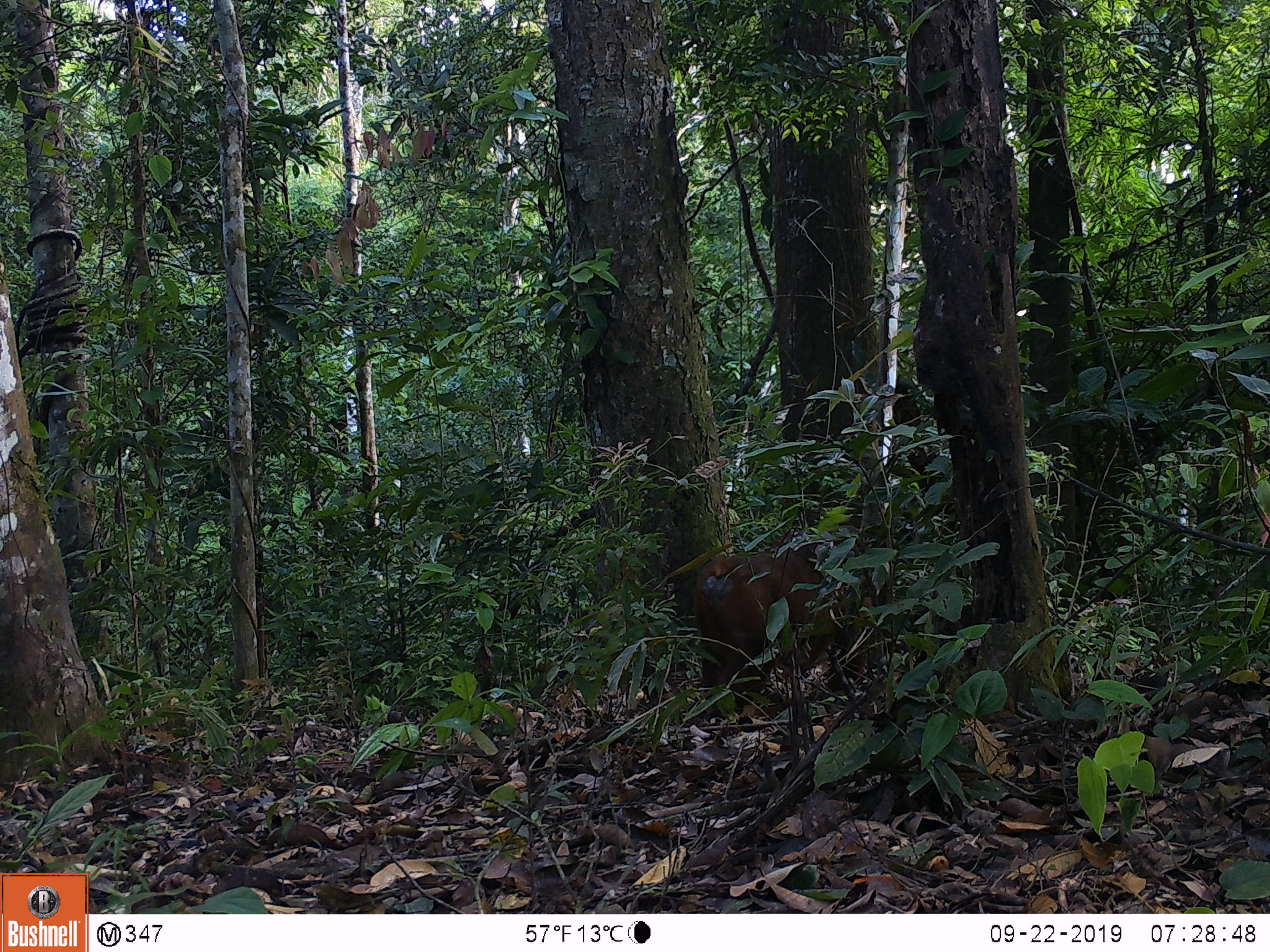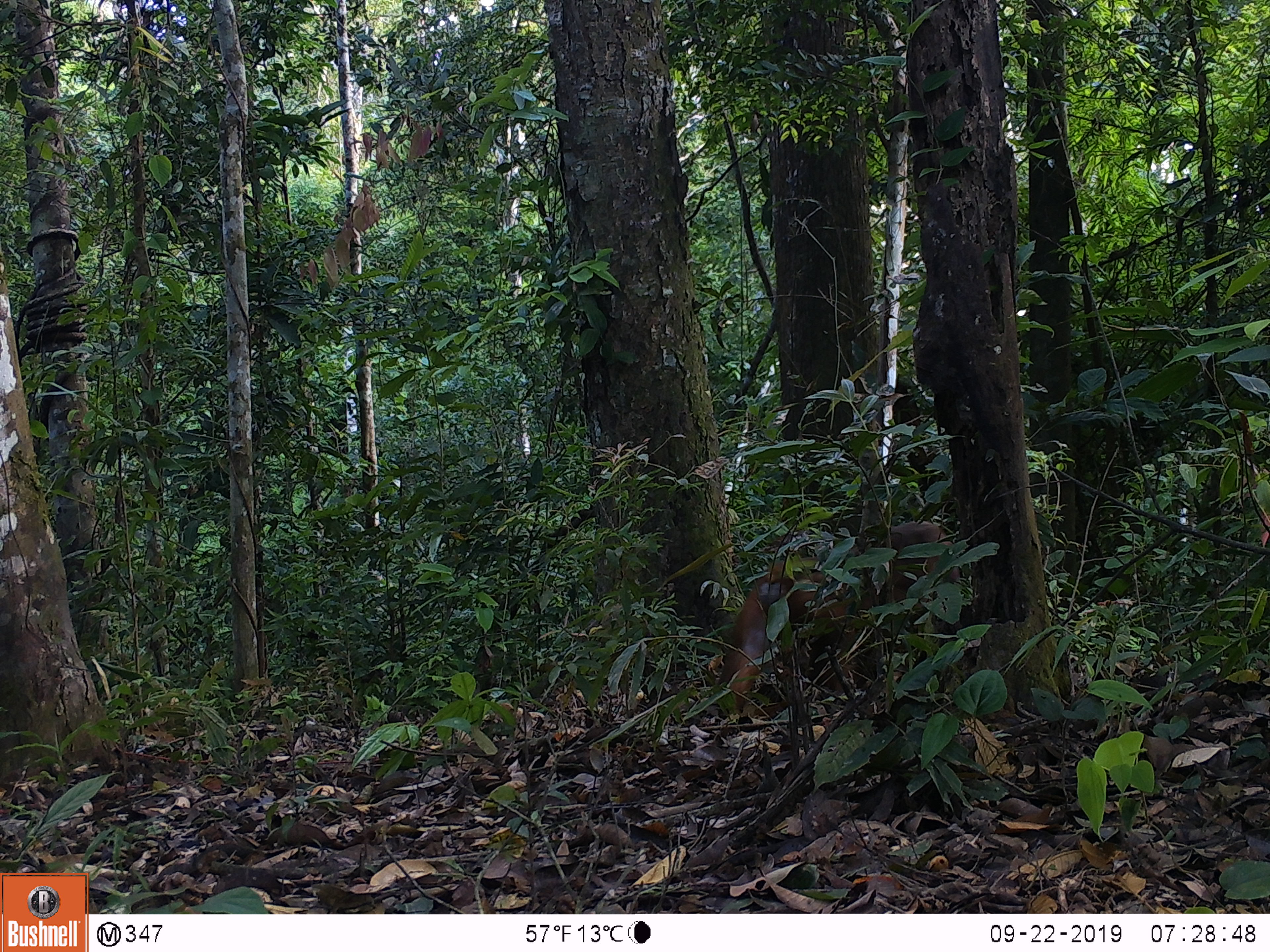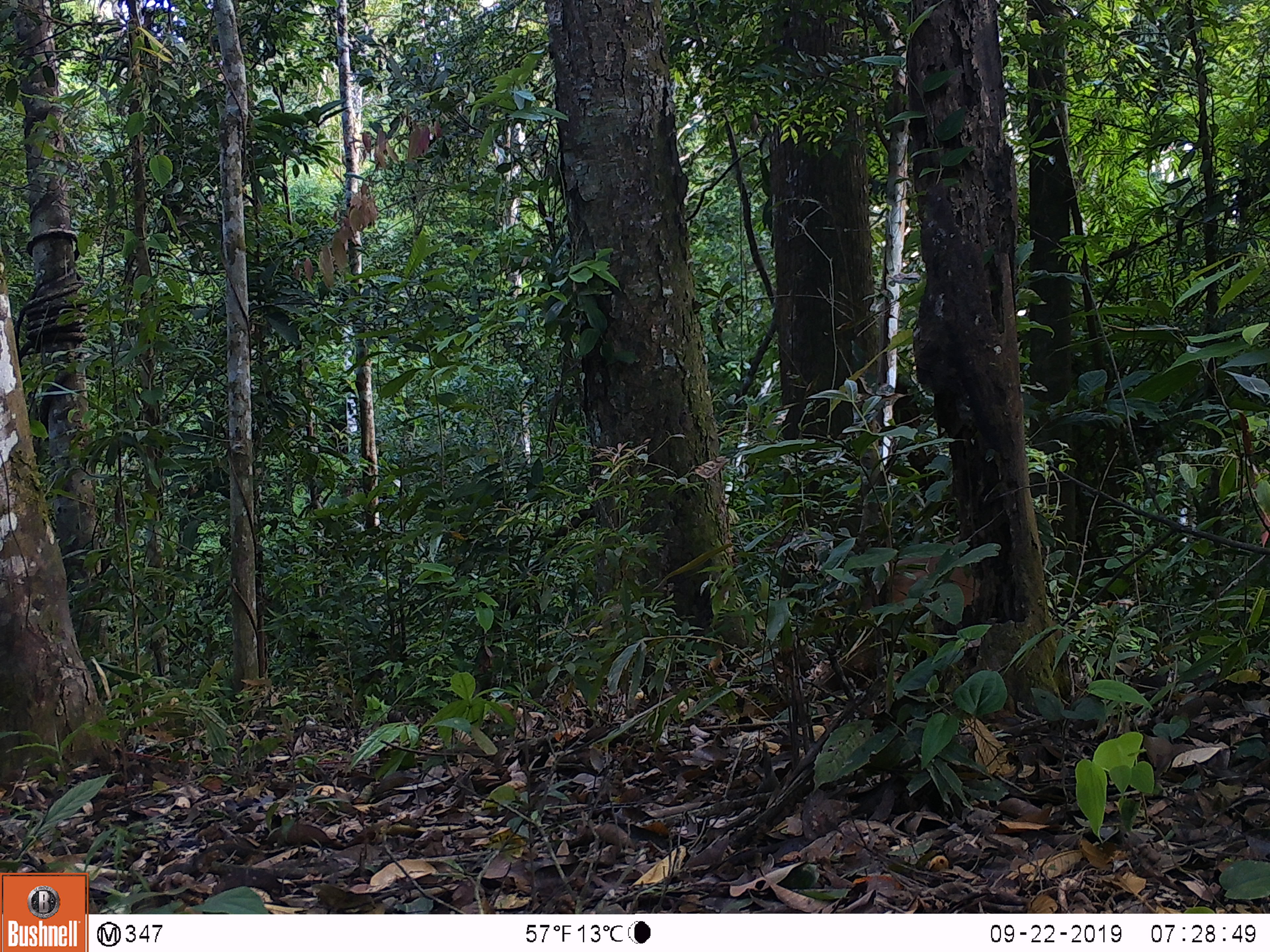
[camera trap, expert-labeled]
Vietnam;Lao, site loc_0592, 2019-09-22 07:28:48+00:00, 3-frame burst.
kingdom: Animalia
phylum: Chordata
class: Mammalia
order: Primates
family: Cercopithecidae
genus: Macaca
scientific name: Macaca arctoides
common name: stump-tailed macaque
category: stump tailed macaque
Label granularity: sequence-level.